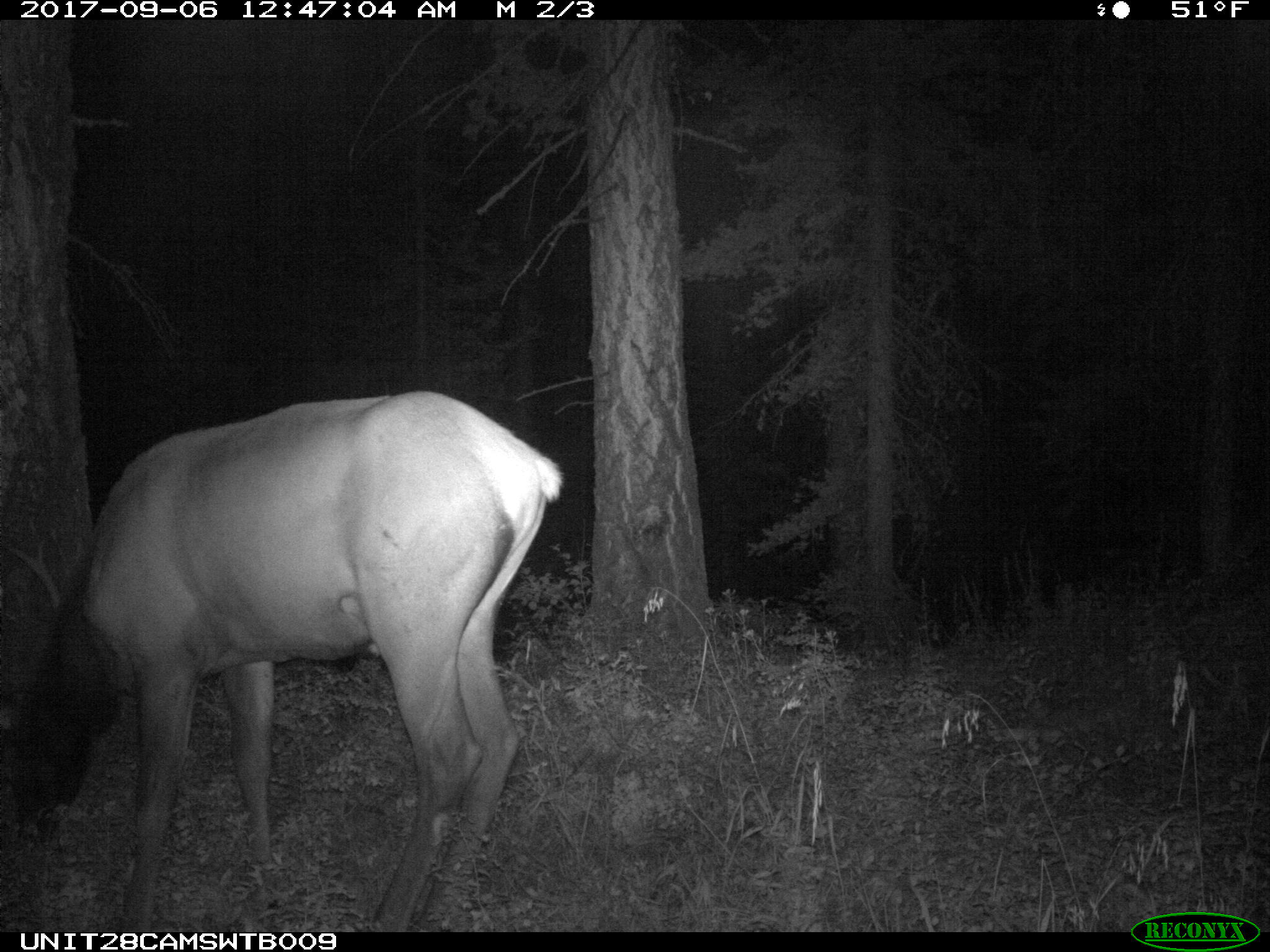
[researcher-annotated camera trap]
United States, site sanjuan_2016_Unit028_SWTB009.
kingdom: Animalia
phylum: Chordata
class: Mammalia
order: Artiodactyla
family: Cervidae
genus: Cervus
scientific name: Cervus elaphus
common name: red deer